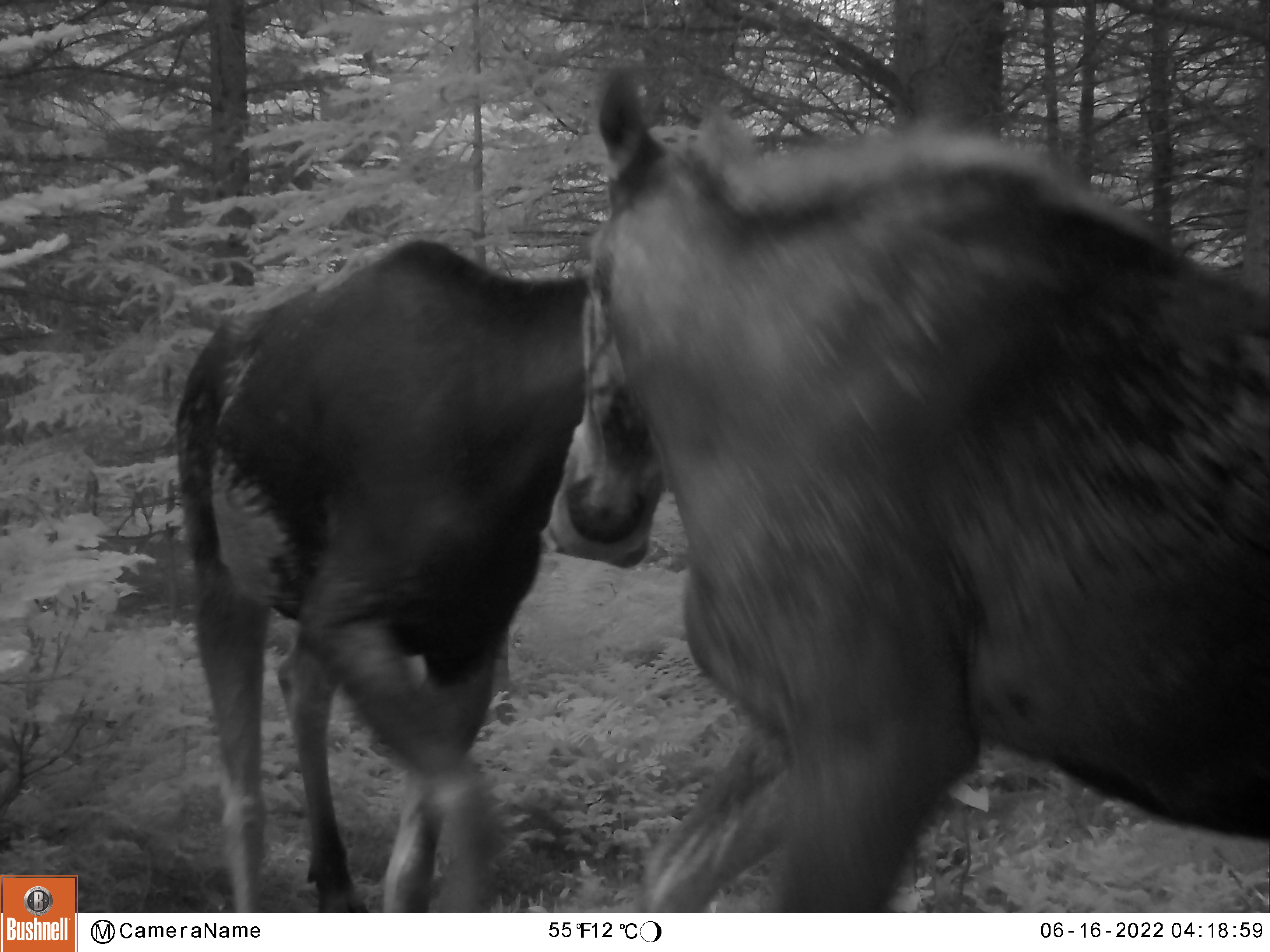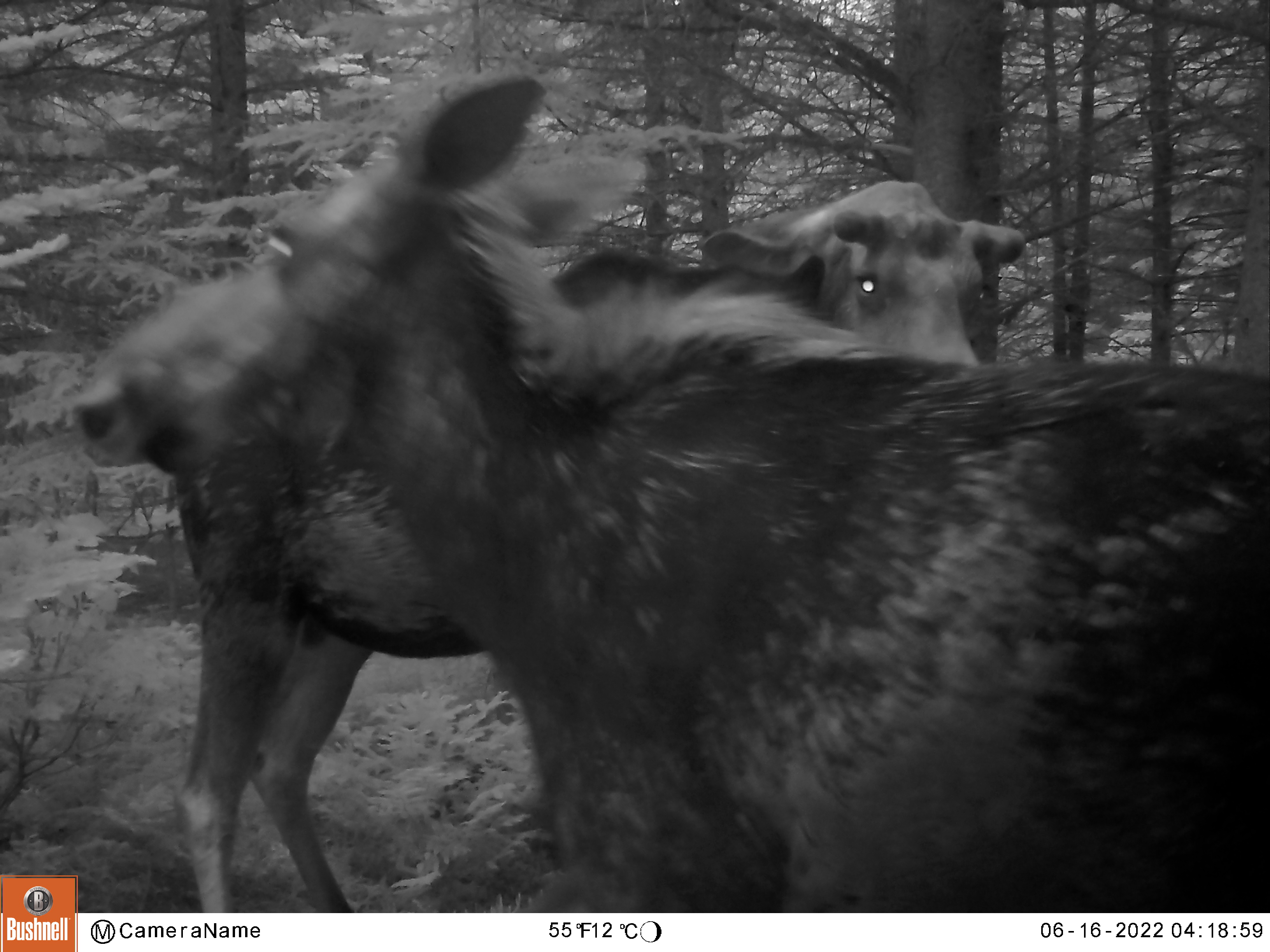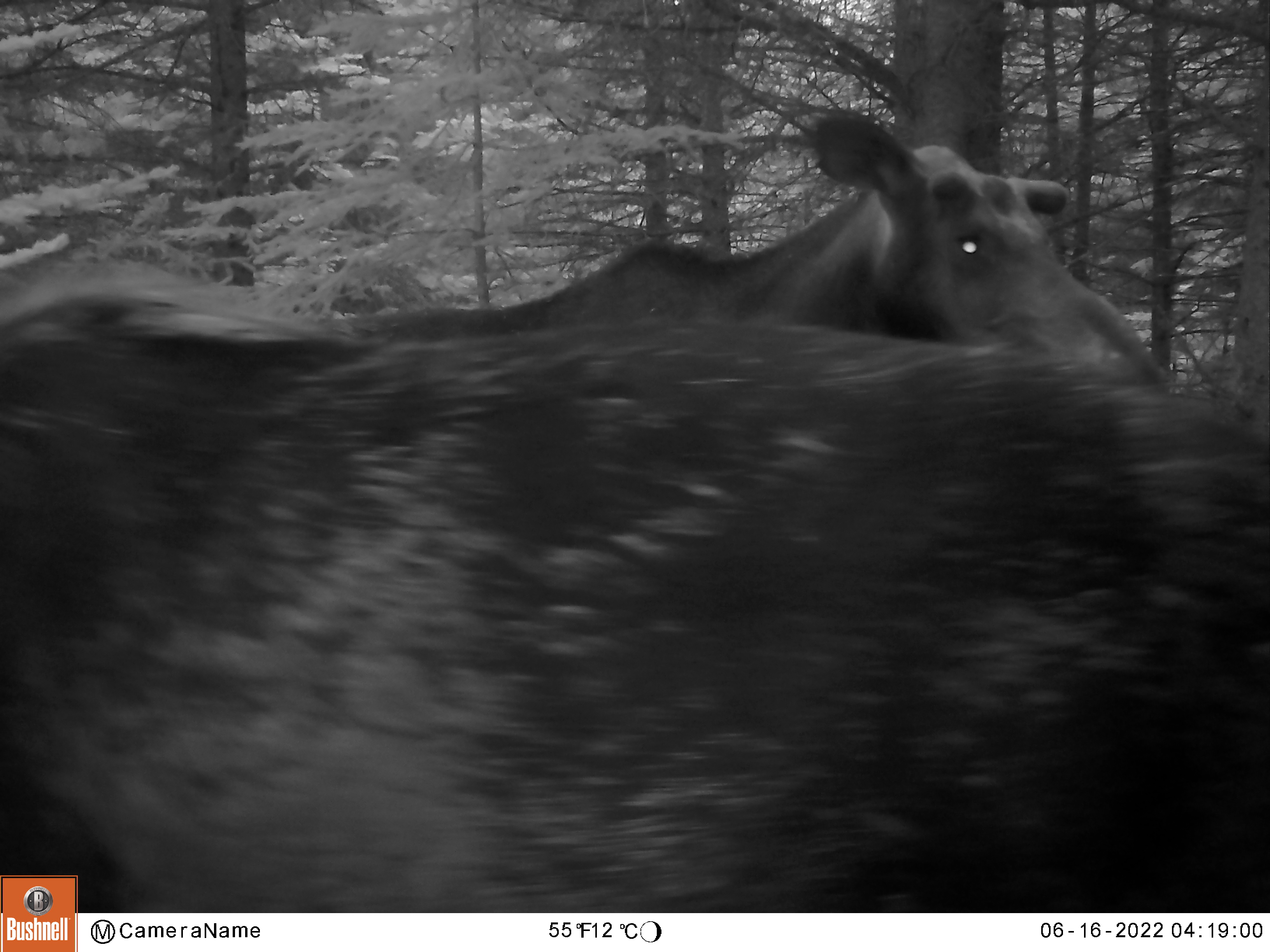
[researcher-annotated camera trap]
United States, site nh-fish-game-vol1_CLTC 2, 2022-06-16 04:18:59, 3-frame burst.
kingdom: Animalia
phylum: Chordata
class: Mammalia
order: Artiodactyla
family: Cervidae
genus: Alces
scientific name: Alces alces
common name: moose